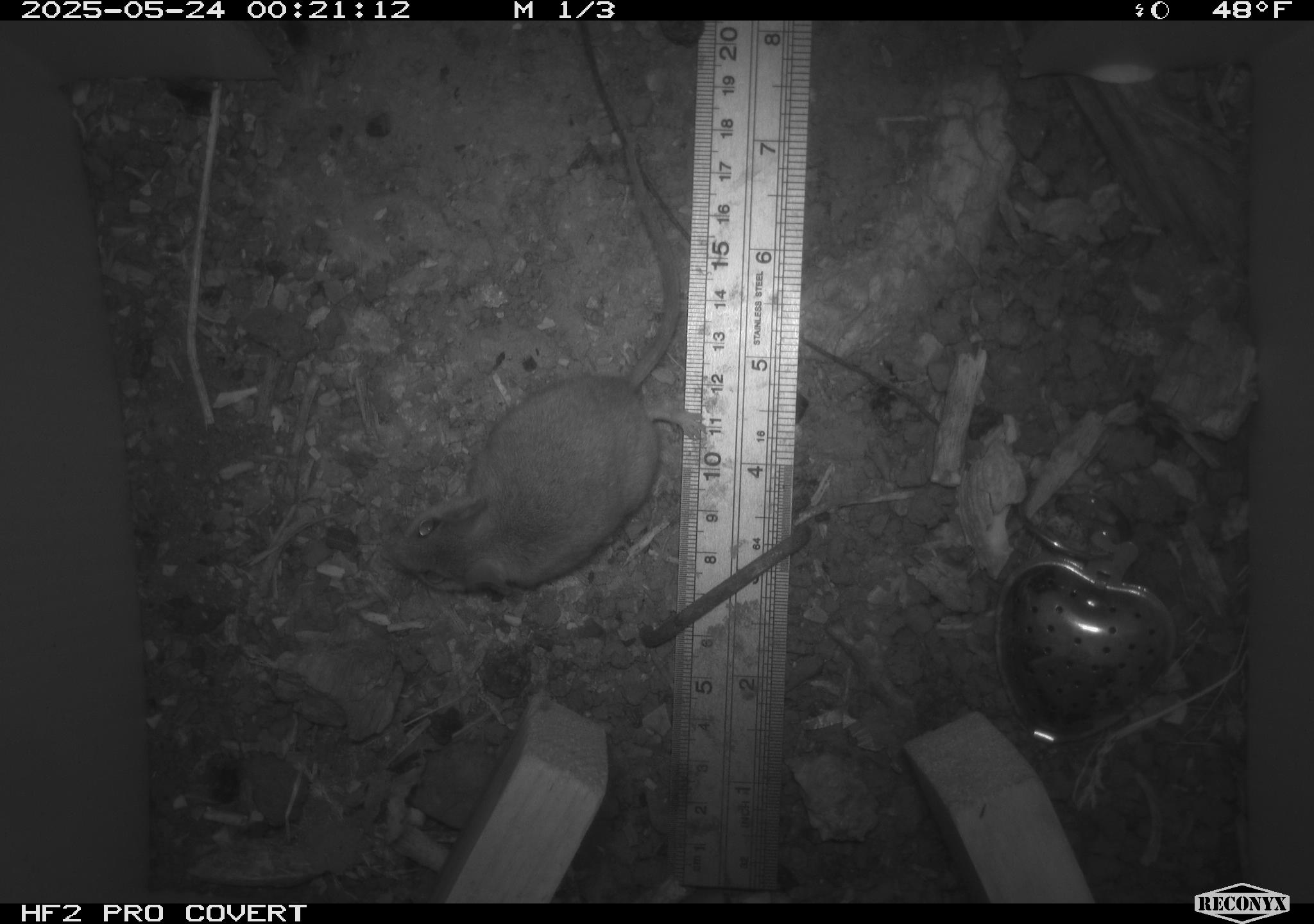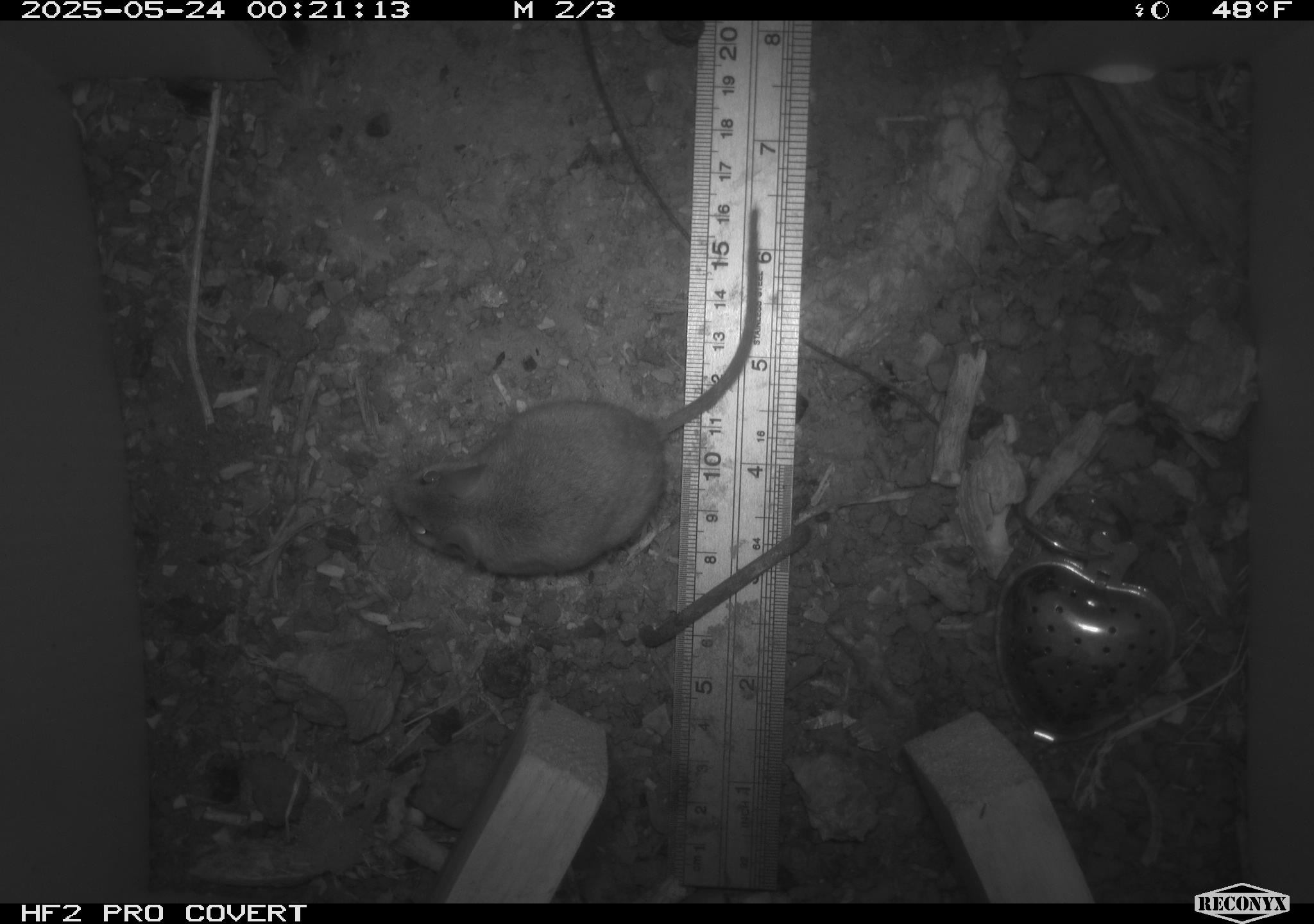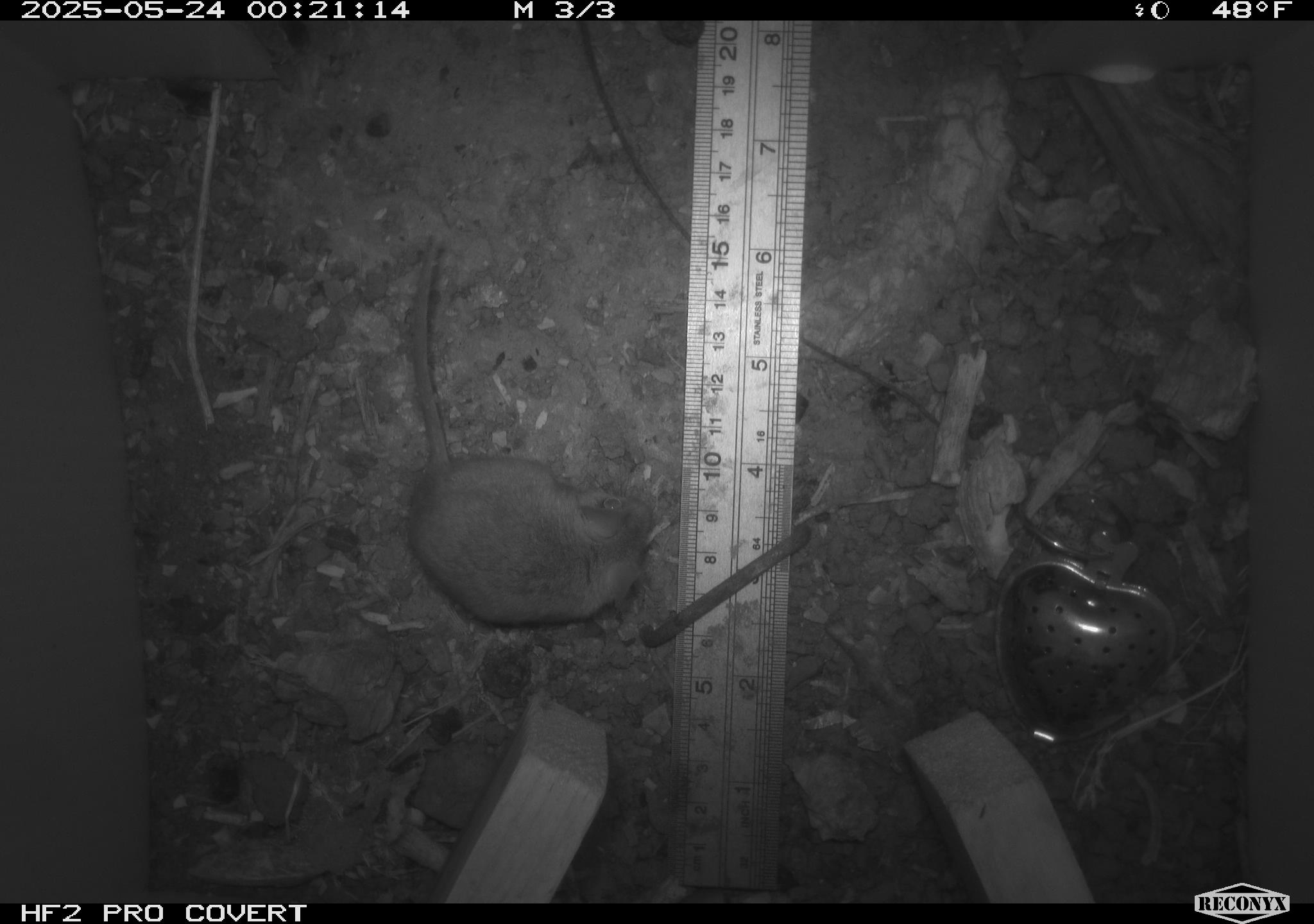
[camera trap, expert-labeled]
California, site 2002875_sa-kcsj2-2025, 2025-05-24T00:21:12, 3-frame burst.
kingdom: Animalia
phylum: Chordata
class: Mammalia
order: Rodentia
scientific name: Rodentia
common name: rodent